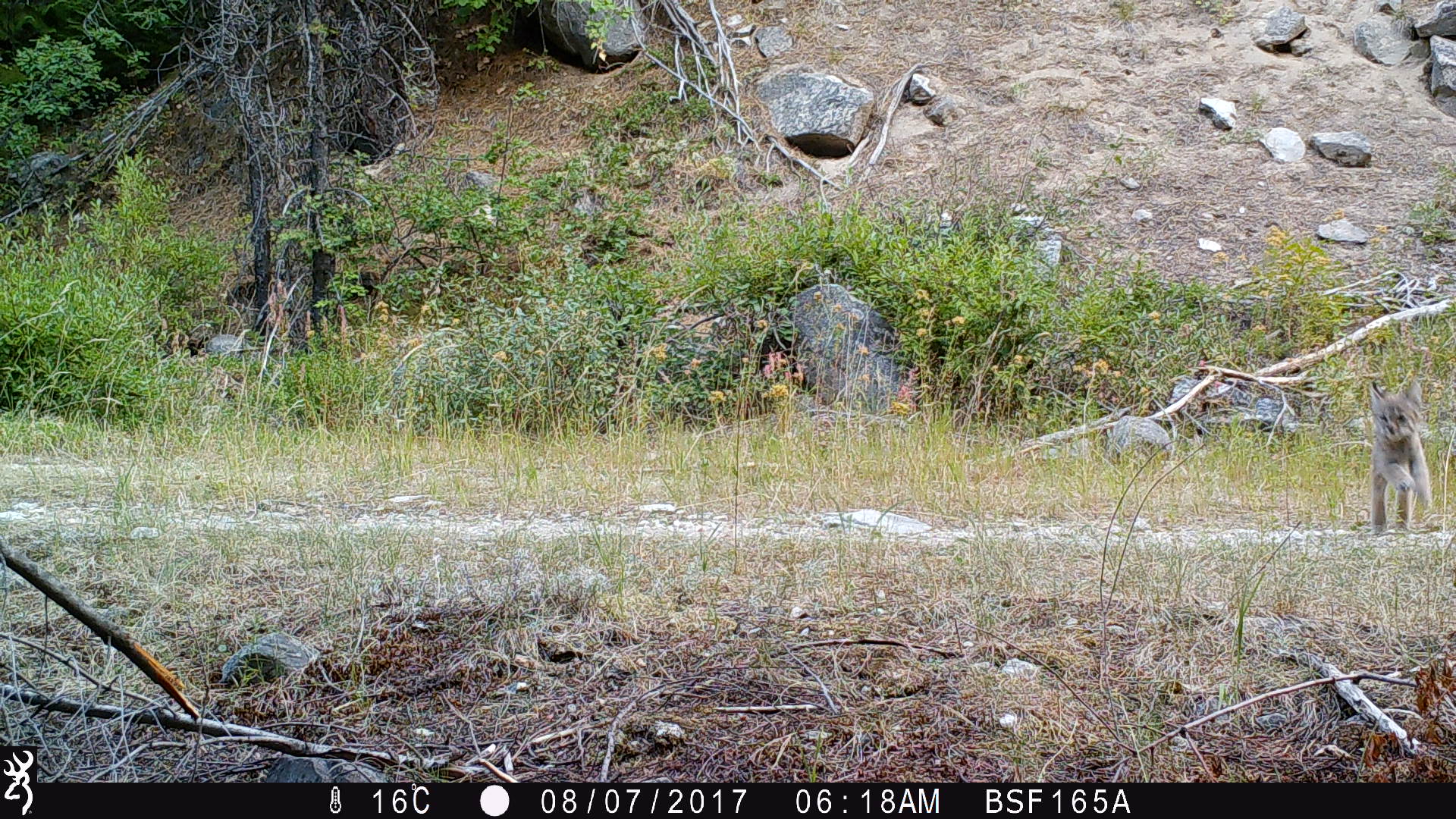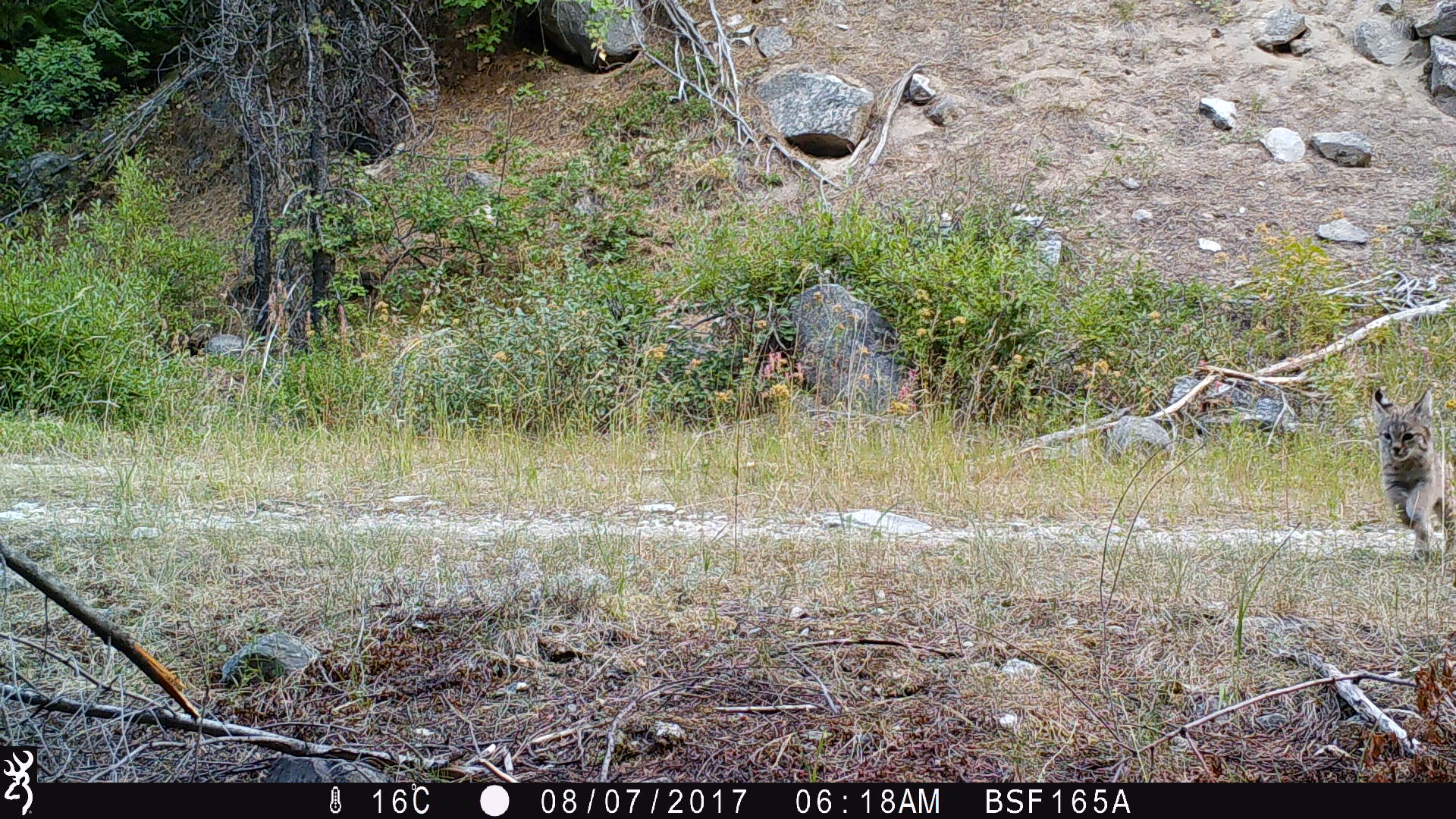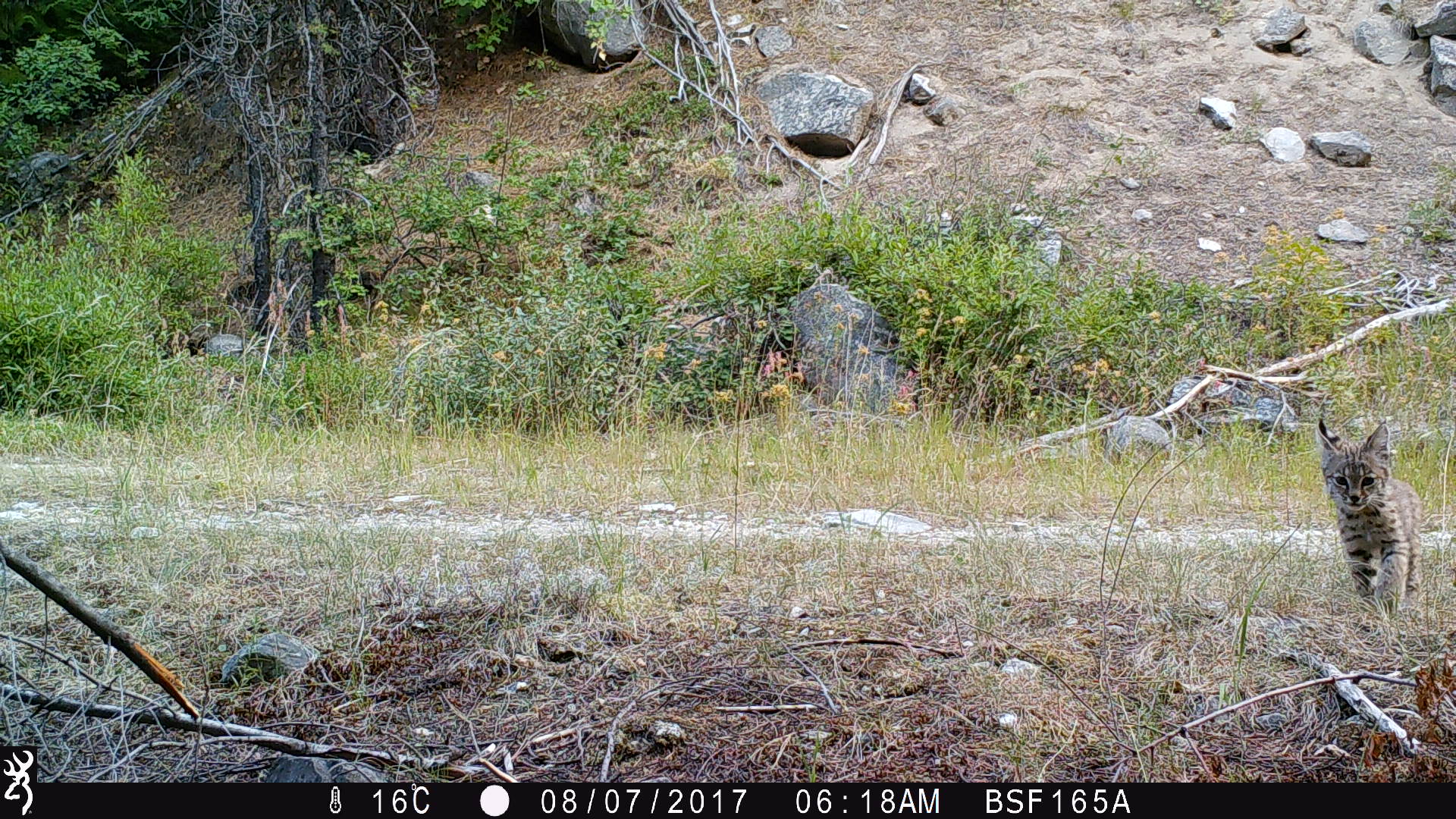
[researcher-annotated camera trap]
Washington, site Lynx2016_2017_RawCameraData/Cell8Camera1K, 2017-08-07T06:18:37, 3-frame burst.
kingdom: Animalia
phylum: Chordata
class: Mammalia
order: Carnivora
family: Felidae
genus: Lynx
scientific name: Lynx rufus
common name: bobcat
Lynx rufus (bobcat). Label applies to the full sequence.